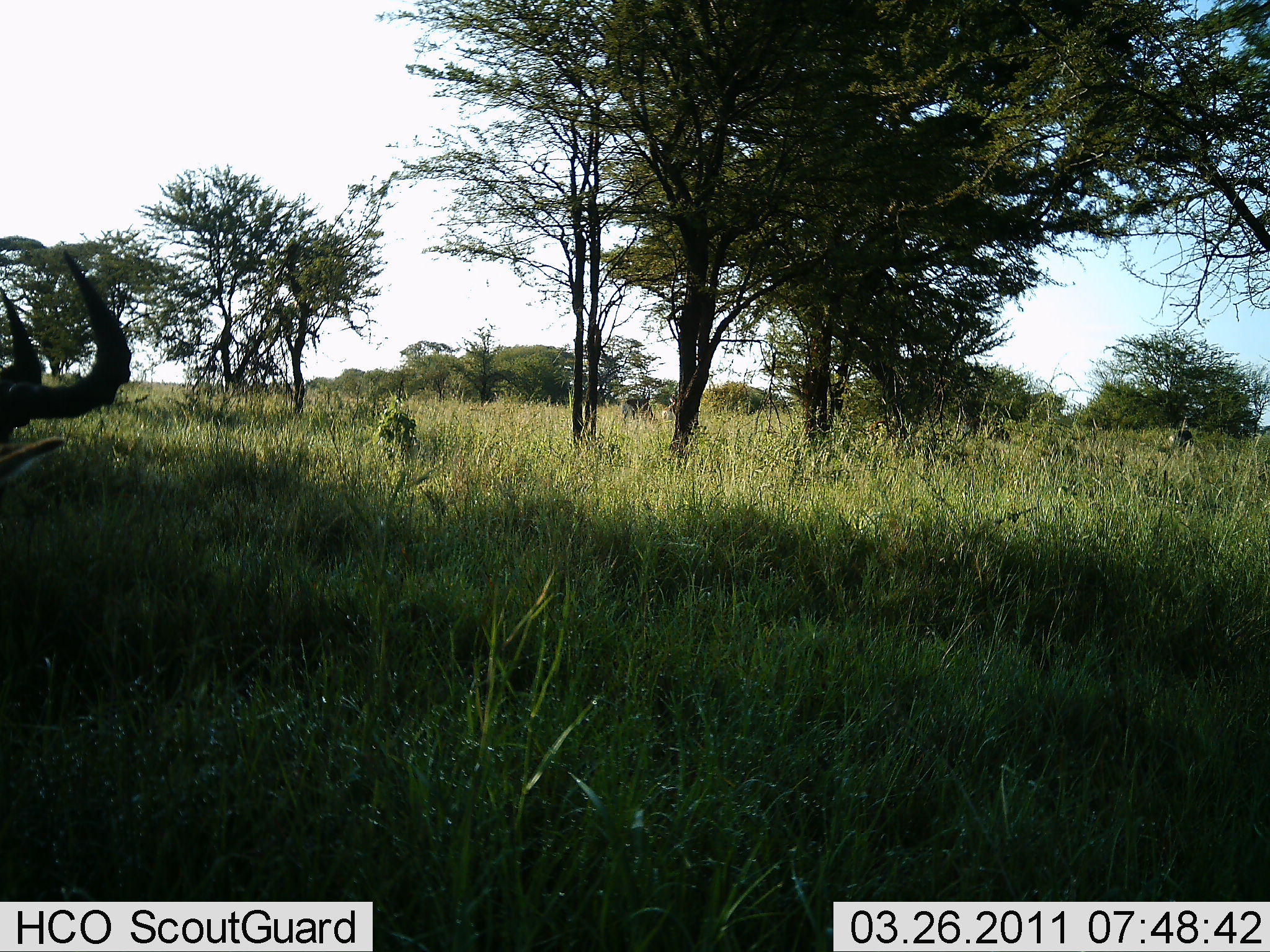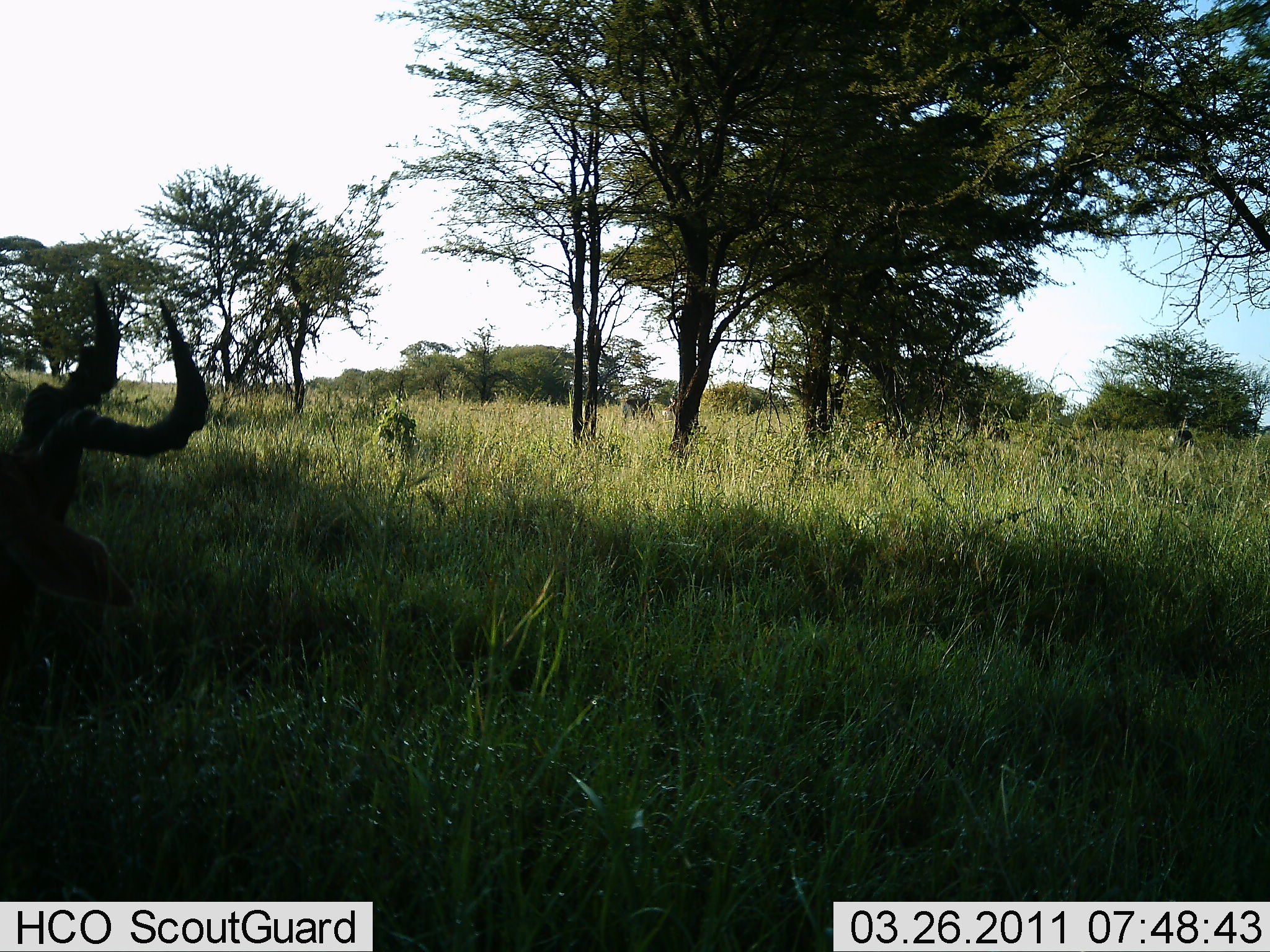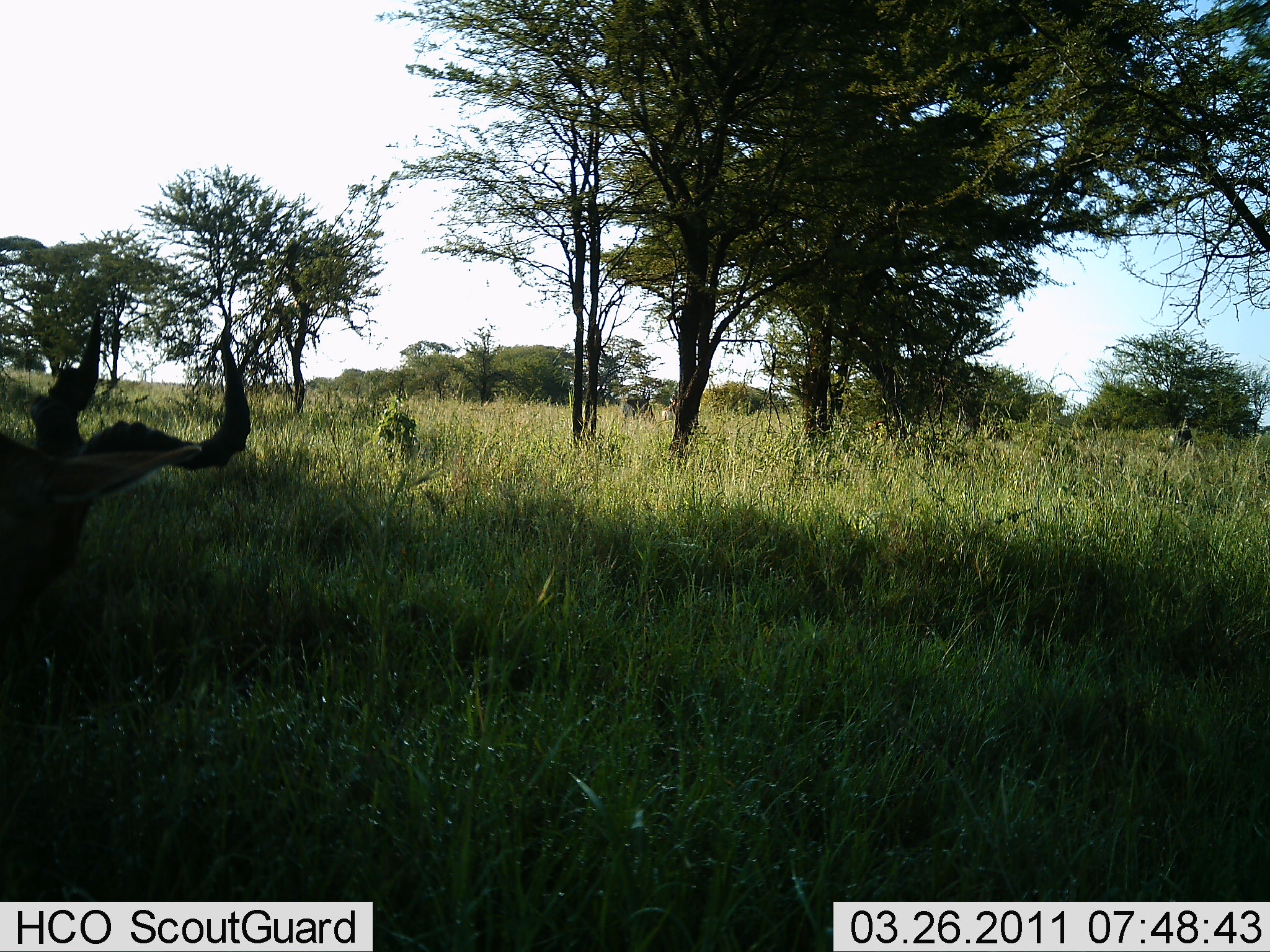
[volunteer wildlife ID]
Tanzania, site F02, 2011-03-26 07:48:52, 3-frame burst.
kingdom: Animalia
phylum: Chordata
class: Mammalia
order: Artiodactyla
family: Bovidae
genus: Alcelaphus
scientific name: Alcelaphus buselaphus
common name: hartebeest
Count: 1.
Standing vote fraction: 30%.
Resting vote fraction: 10%.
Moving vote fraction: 0%.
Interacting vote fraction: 0%.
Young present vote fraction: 0%.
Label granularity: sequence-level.